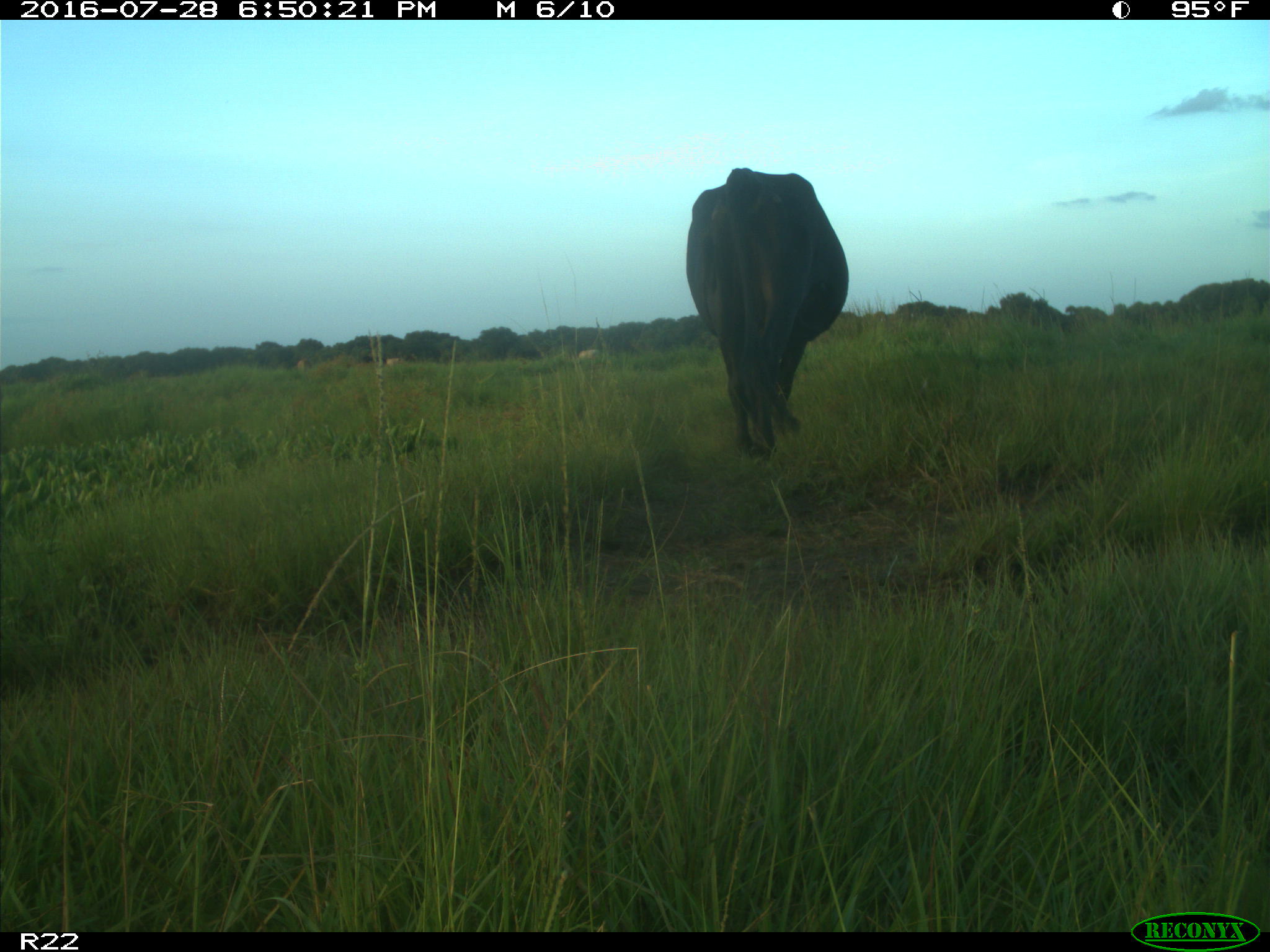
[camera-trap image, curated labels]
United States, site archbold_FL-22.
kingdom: Animalia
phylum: Chordata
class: Mammalia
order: Artiodactyla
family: Bovidae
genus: Bos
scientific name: Bos taurus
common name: domestic cow